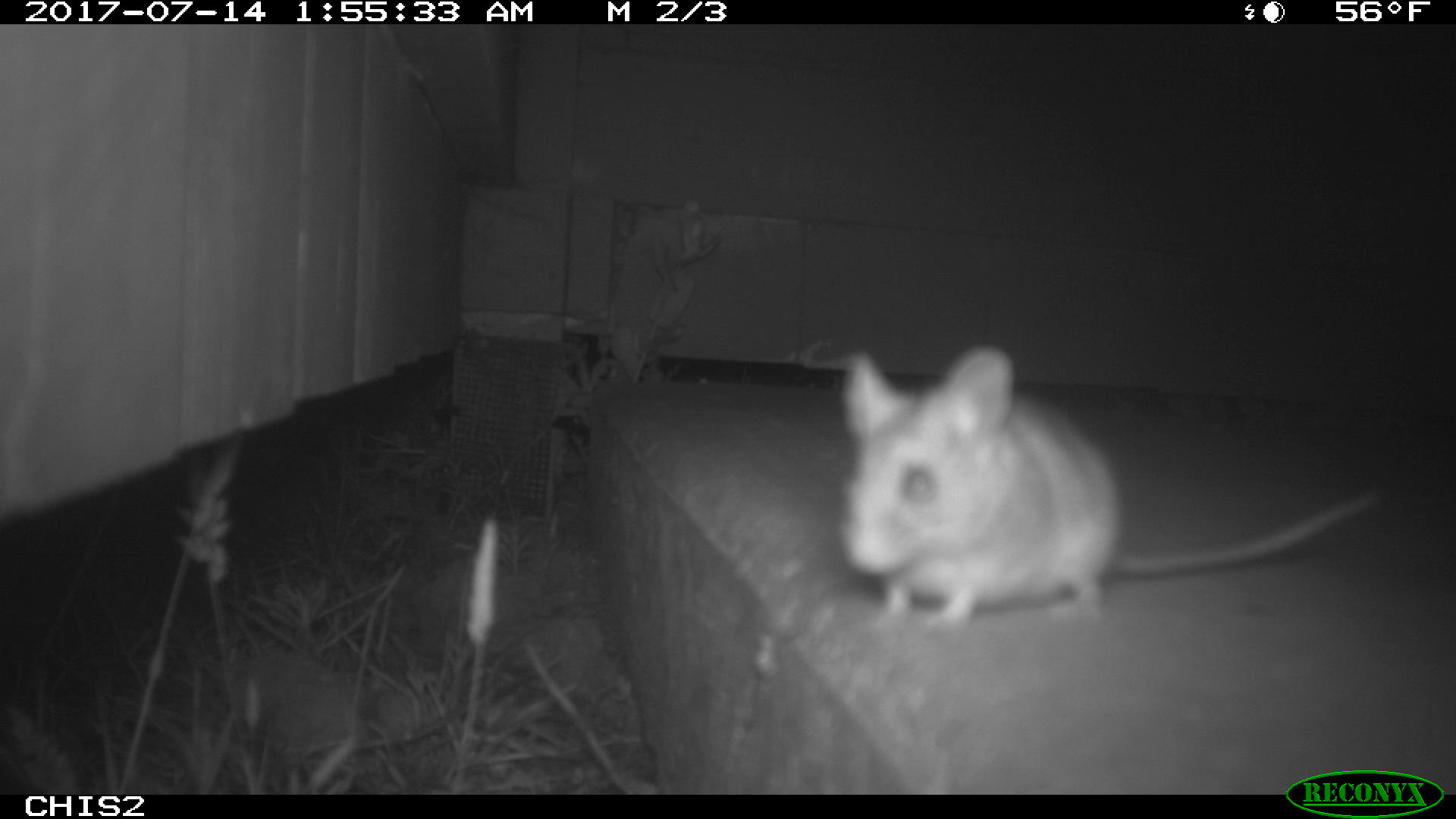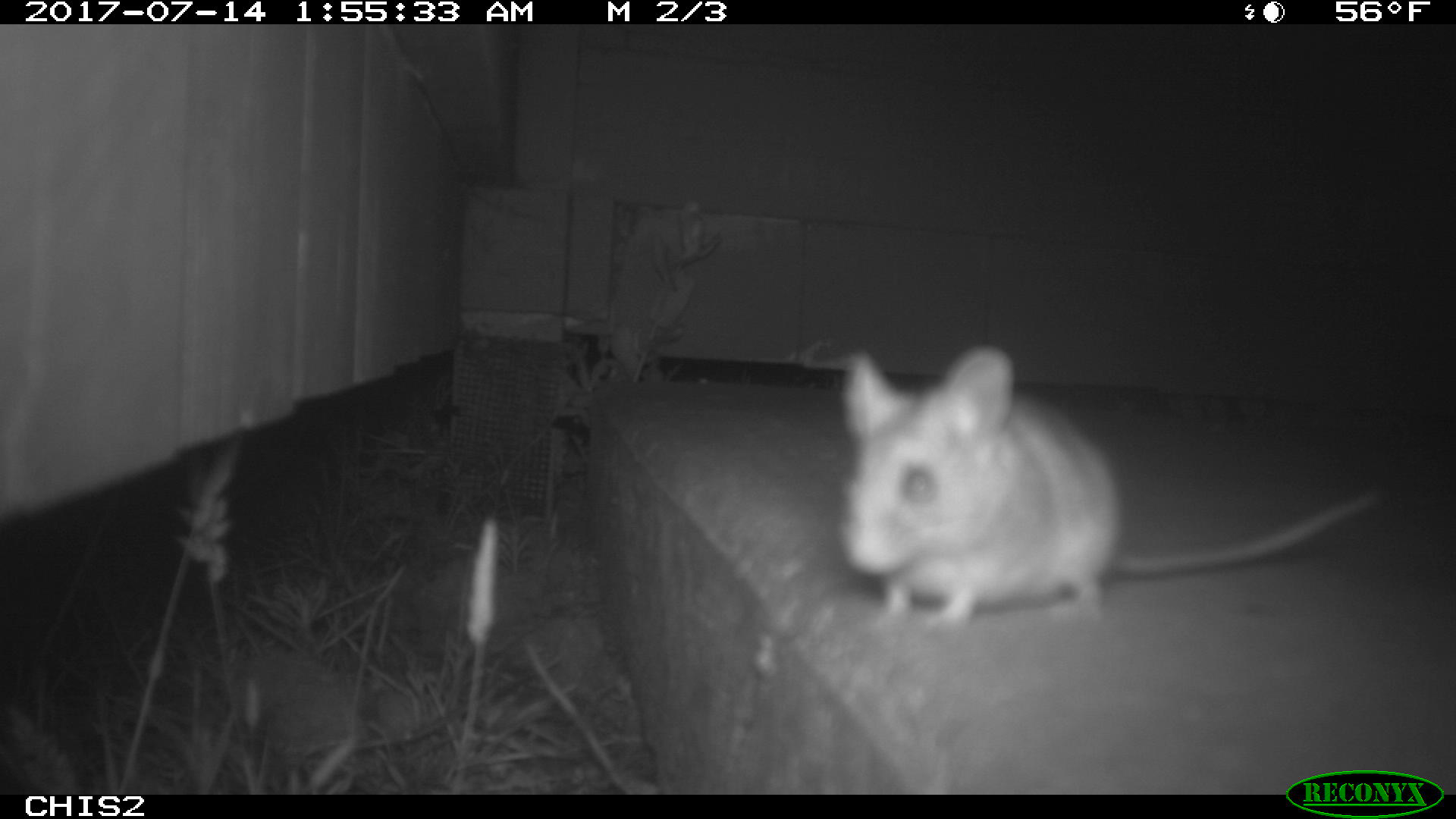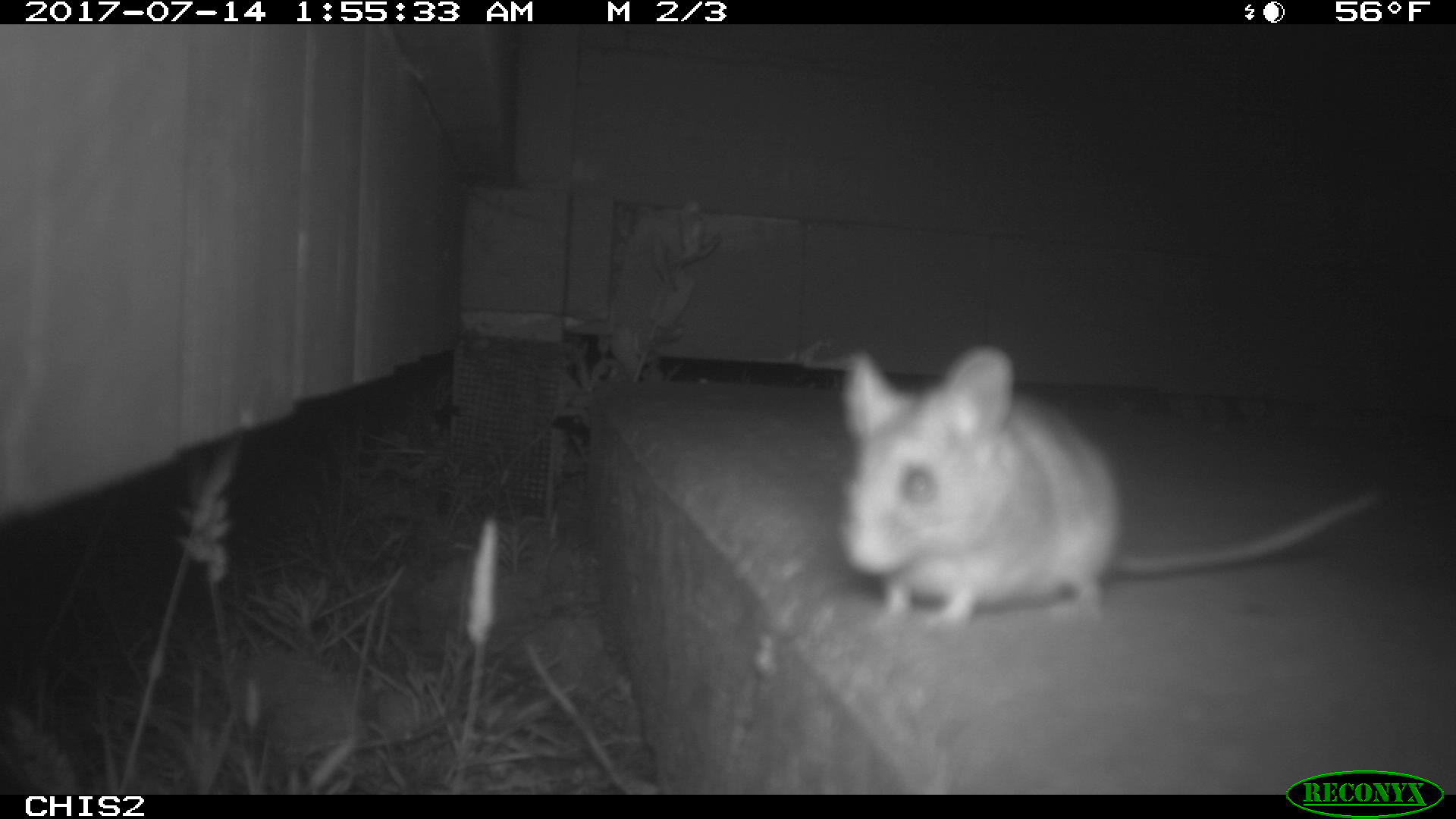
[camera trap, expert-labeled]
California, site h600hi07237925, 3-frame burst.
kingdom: Animalia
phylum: Chordata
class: Mammalia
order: Rodentia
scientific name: Rodentia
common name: rodent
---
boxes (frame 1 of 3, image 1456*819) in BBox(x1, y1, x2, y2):
rodent: BBox(838, 344, 1380, 642)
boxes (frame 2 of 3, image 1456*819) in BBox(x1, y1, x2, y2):
rodent: BBox(843, 347, 1376, 632)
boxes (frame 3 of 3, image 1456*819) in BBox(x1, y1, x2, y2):
rodent: BBox(834, 344, 1387, 630)